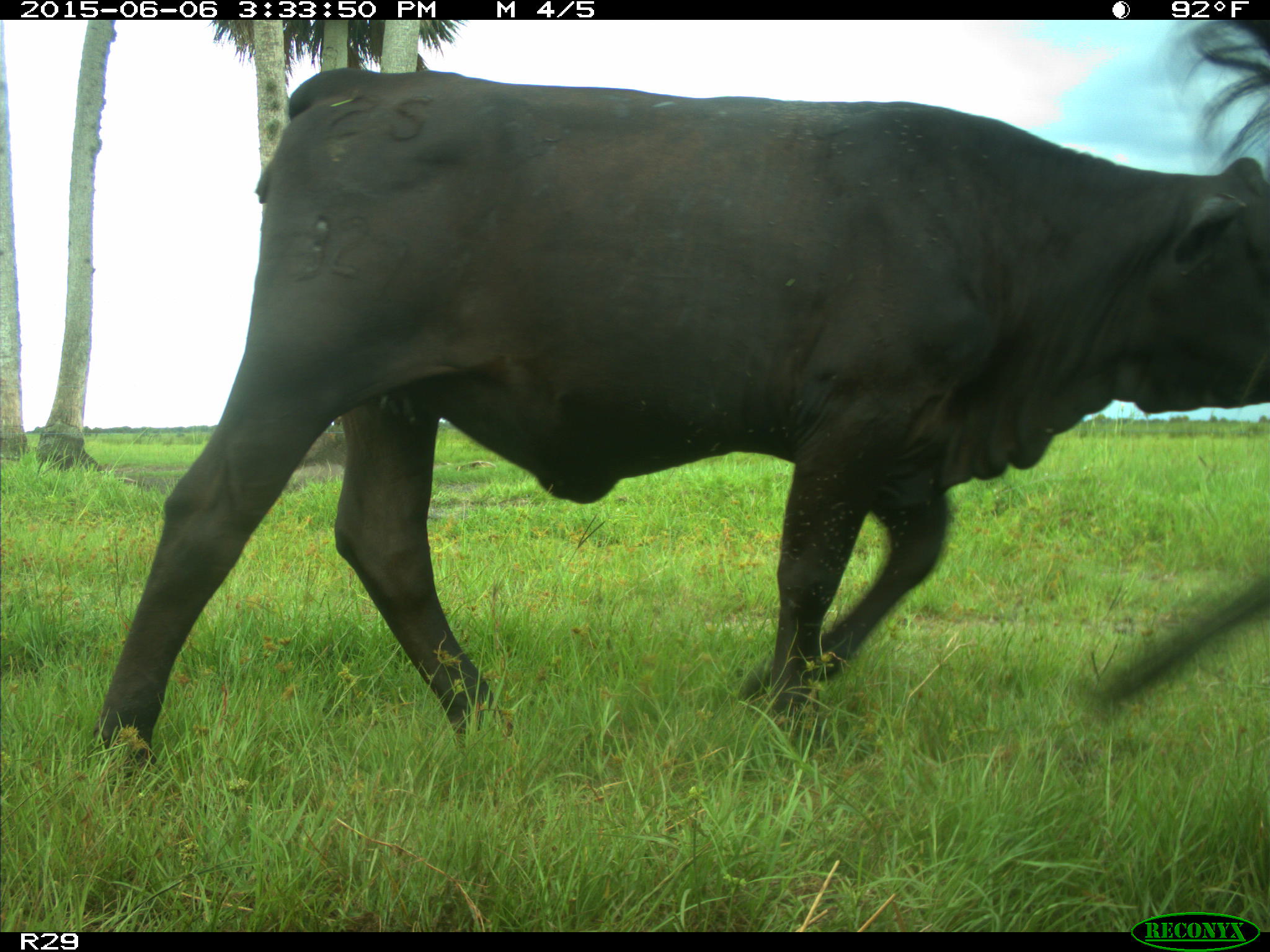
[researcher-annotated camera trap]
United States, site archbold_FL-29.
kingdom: Animalia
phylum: Chordata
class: Mammalia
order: Artiodactyla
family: Bovidae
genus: Bos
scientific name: Bos taurus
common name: domestic cow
Bos taurus (domestic cow).